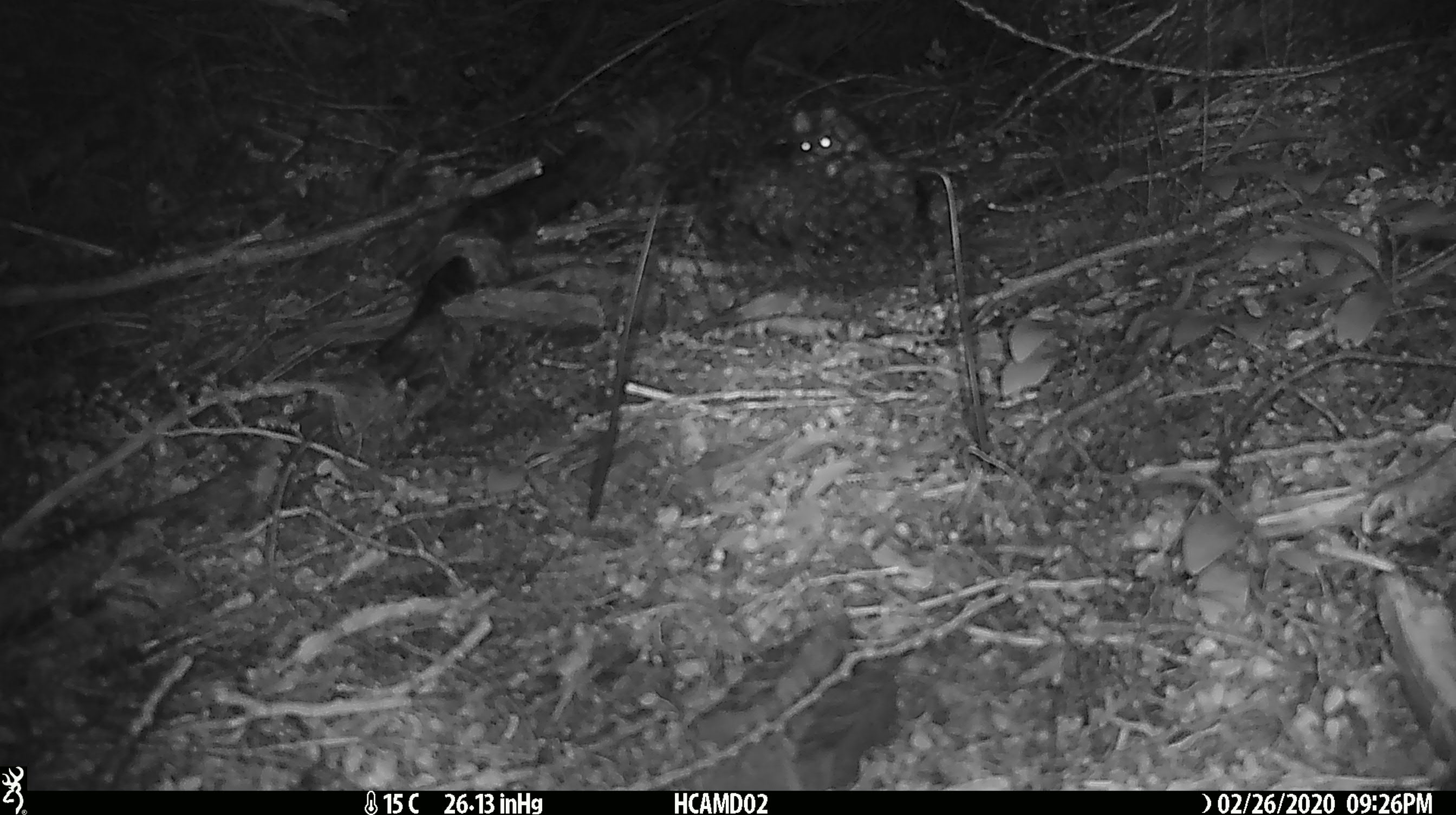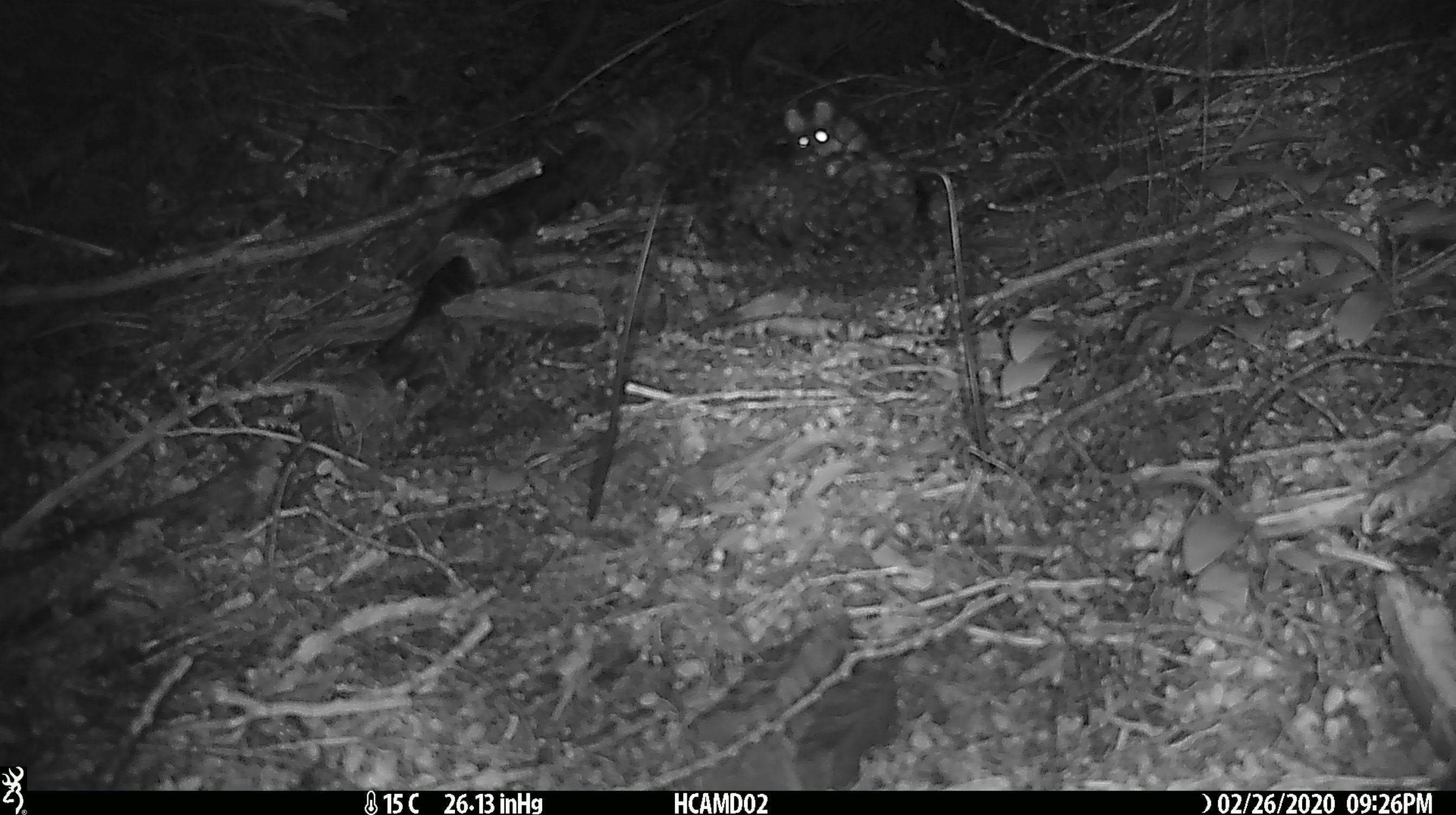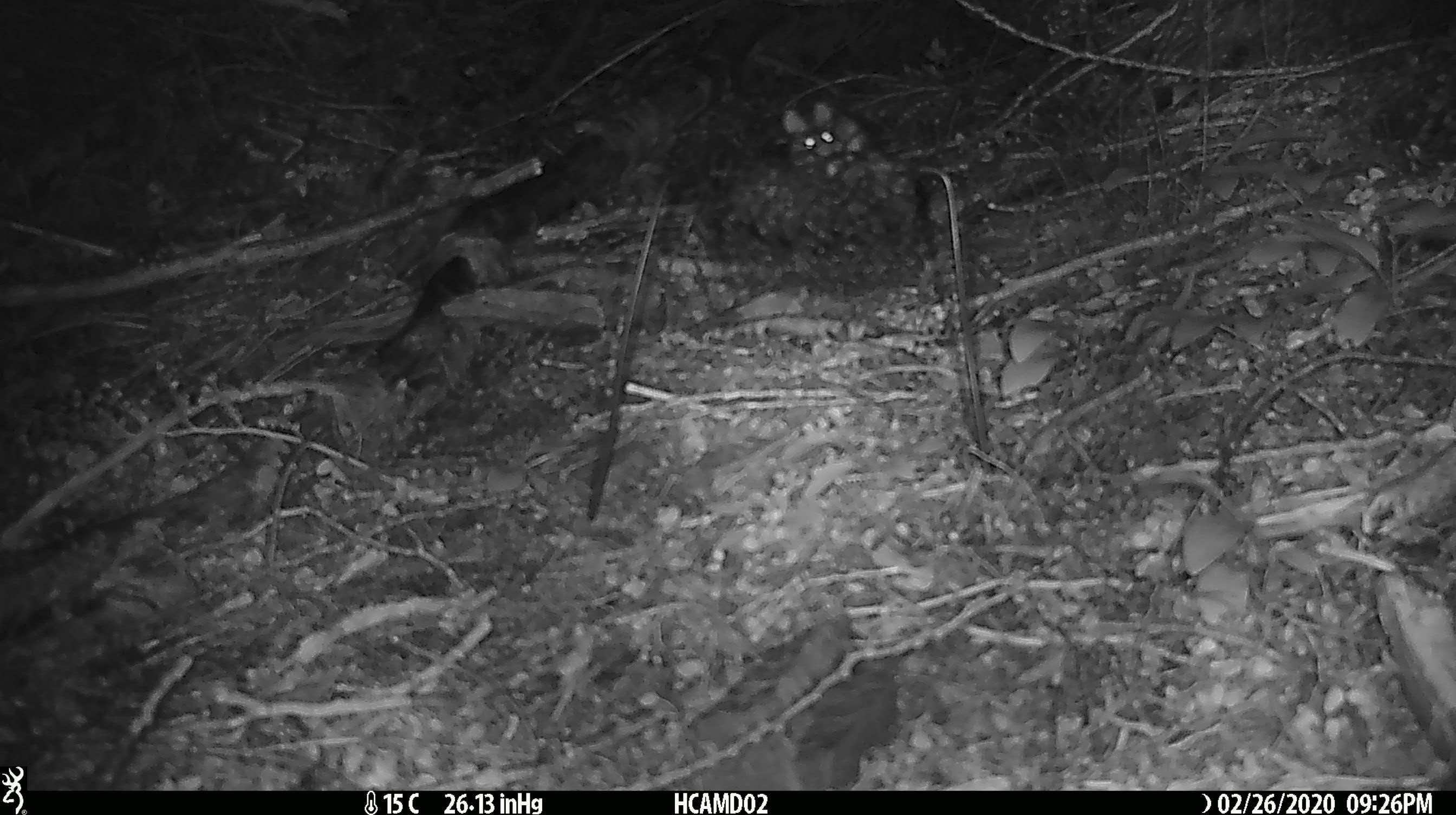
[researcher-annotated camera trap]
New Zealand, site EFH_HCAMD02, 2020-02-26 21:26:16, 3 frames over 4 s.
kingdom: Animalia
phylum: Chordata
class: Mammalia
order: Rodentia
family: Muridae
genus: Mus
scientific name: Mus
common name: mouse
Mouse (Mus).